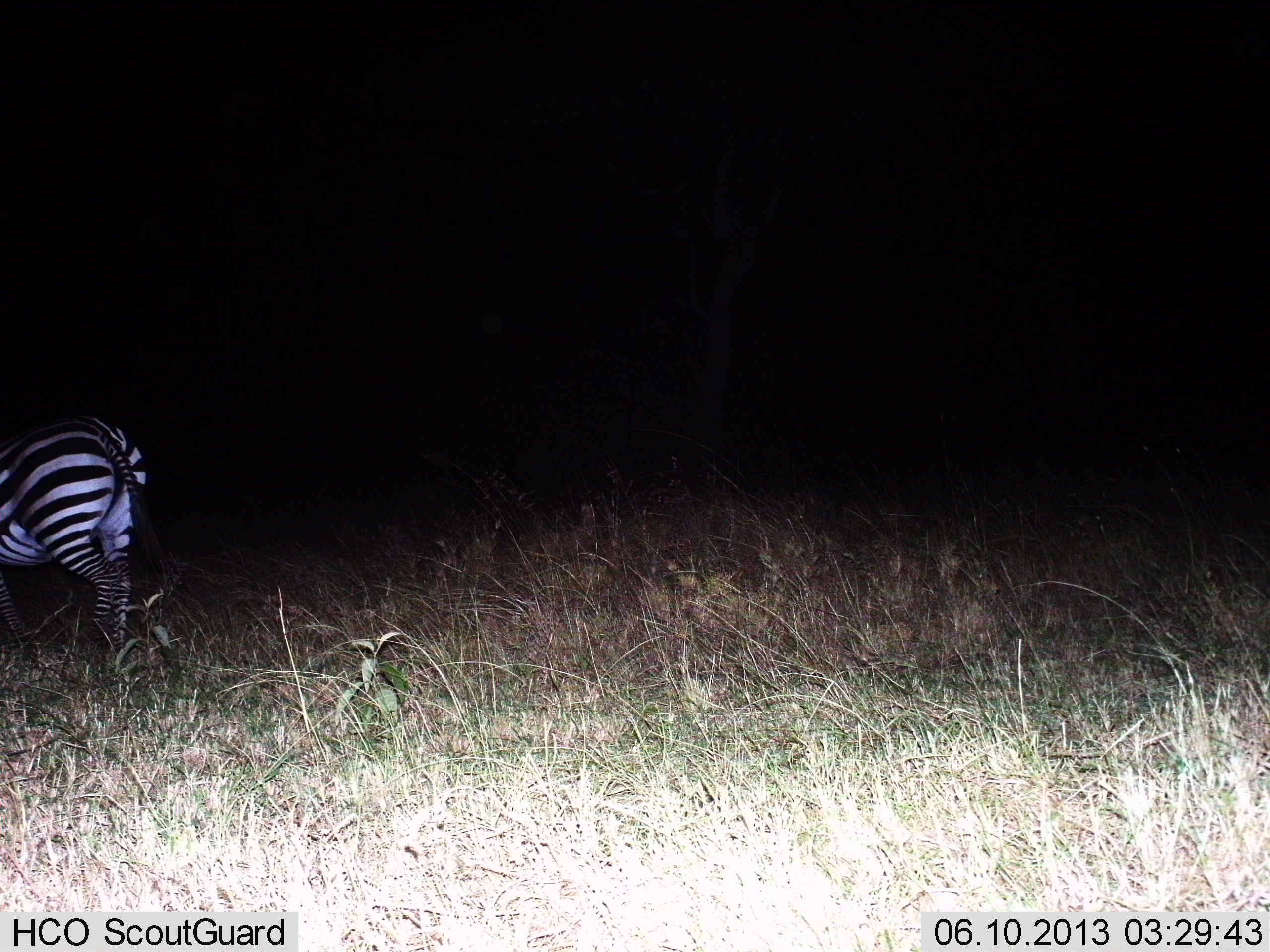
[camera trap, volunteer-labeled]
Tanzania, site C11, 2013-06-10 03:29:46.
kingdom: Animalia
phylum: Chordata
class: Mammalia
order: Perissodactyla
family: Equidae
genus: Equus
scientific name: Equus quagga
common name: plains zebra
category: zebra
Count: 1.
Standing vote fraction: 70%.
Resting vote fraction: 0%.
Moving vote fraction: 30%.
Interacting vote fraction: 0%.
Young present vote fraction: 0%.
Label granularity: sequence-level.